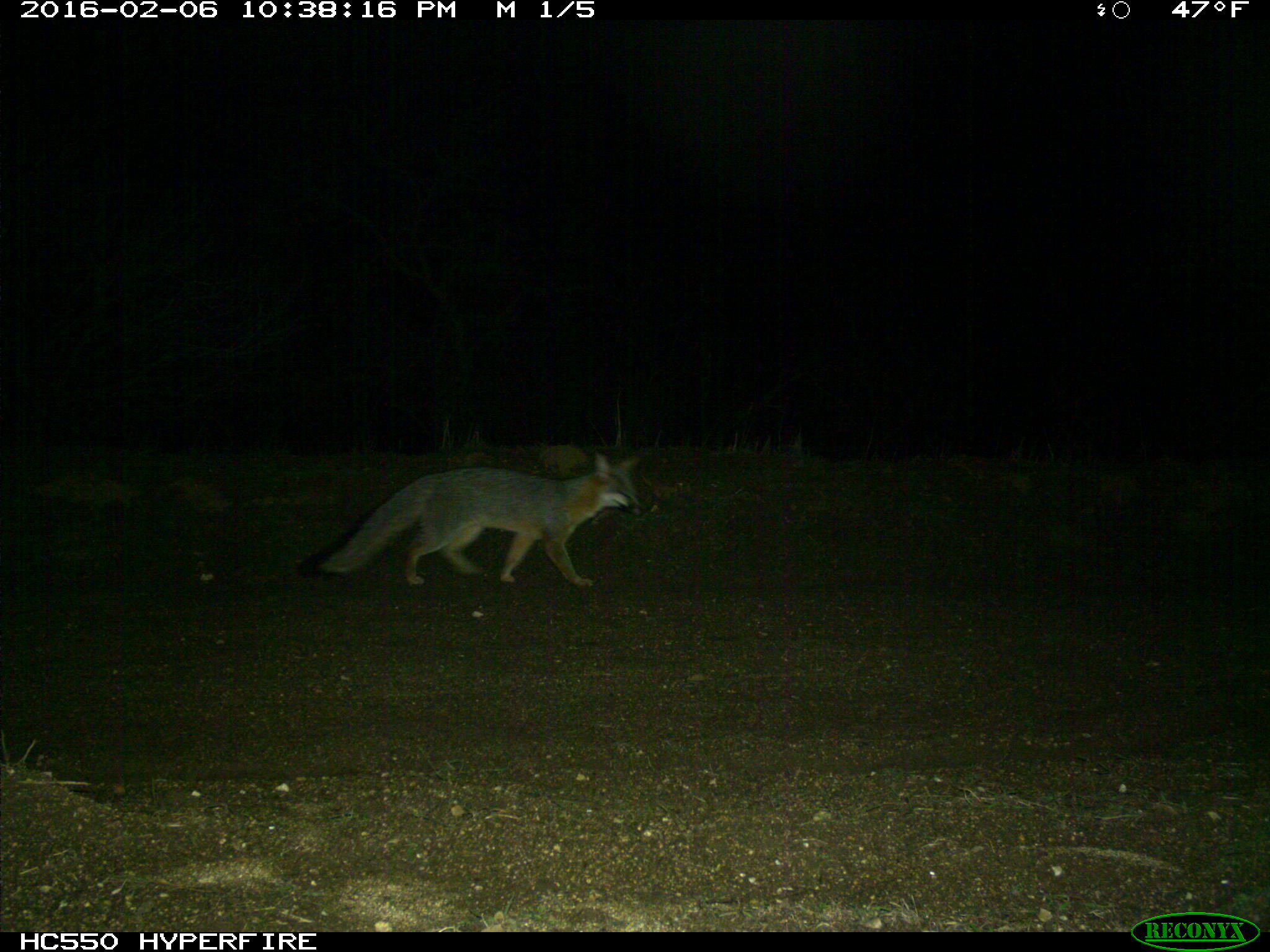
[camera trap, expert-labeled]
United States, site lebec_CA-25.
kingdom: Animalia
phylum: Chordata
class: Mammalia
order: Carnivora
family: Canidae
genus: Urocyon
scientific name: Urocyon cinereoargenteus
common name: gray fox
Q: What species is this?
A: Urocyon cinereoargenteus (gray fox).